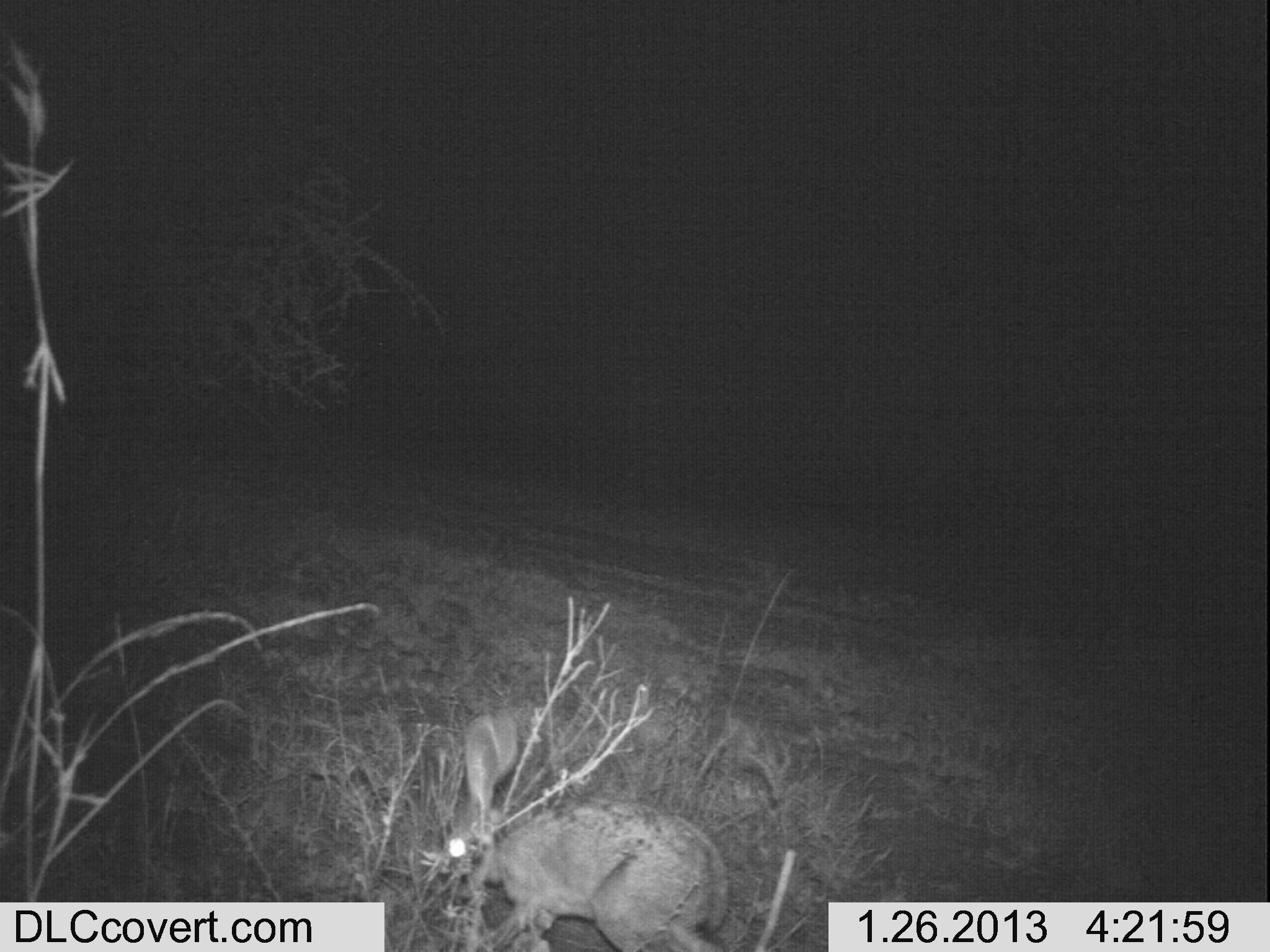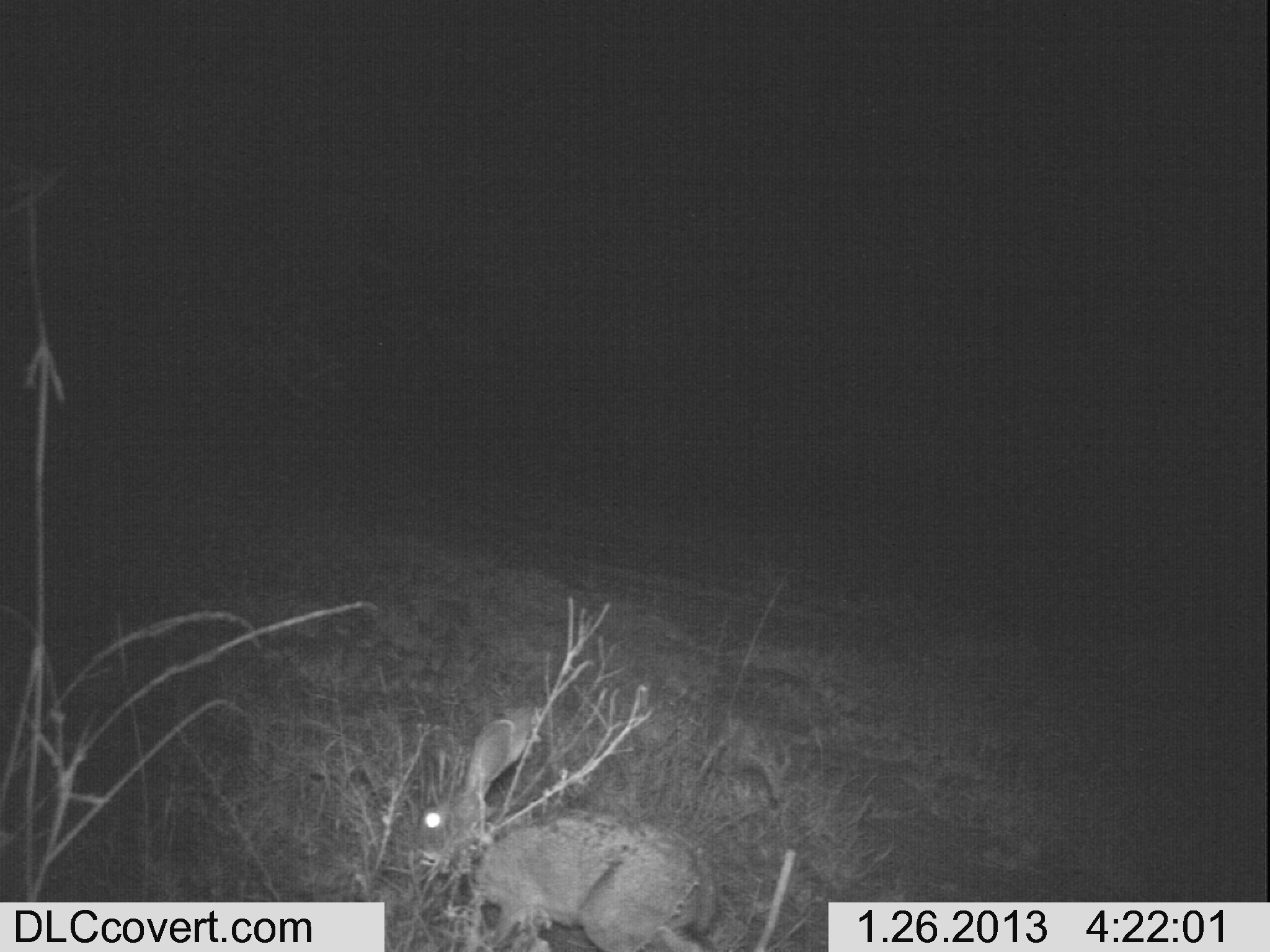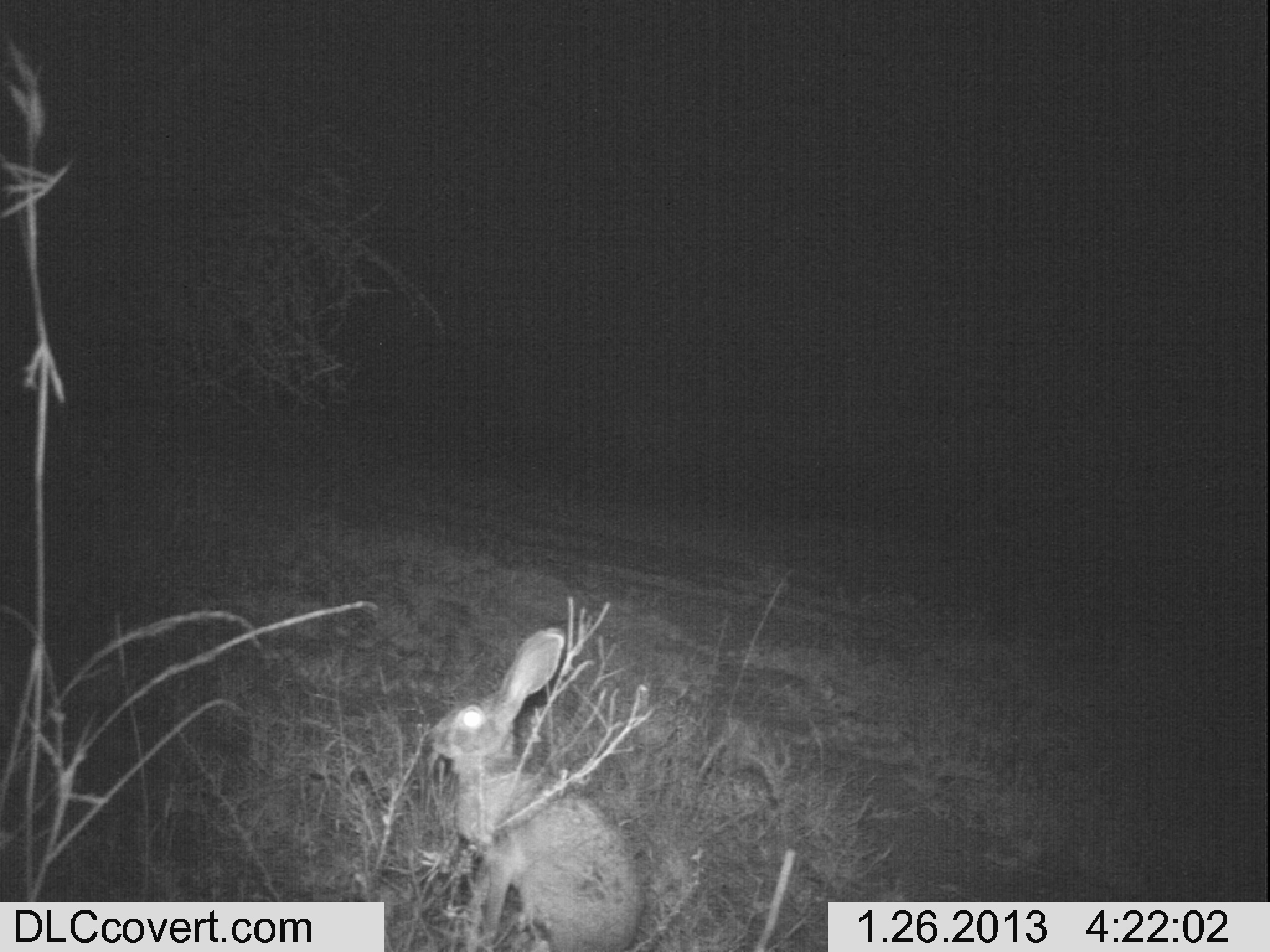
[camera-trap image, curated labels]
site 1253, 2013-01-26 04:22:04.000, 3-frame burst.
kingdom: Animalia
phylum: Chordata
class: Mammalia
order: Lagomorpha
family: Leporidae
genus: Lepus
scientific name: Lepus saxatilis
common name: scrub hare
Lepus saxatilis (scrub hare), count 1.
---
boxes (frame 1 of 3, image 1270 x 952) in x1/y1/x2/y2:
lepus saxatilis: 430/711/731/951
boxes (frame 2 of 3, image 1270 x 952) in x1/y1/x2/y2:
lepus saxatilis: 400/699/708/948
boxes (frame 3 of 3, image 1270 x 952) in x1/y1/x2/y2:
lepus saxatilis: 425/626/646/950